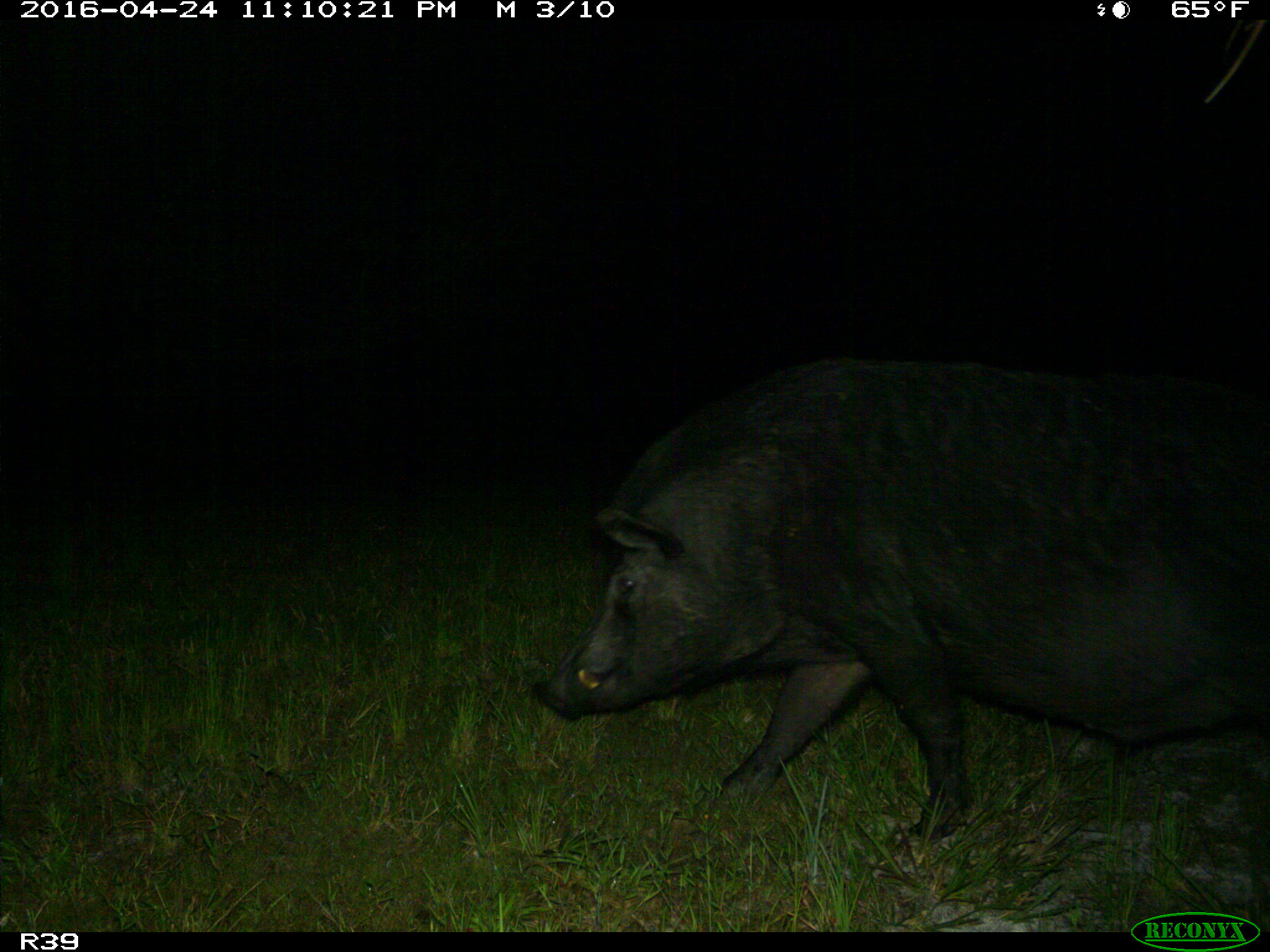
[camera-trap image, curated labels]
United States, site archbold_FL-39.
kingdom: Animalia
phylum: Chordata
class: Mammalia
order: Artiodactyla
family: Suidae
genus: Sus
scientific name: Sus scrofa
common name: wild boar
Sus scrofa (wild boar).